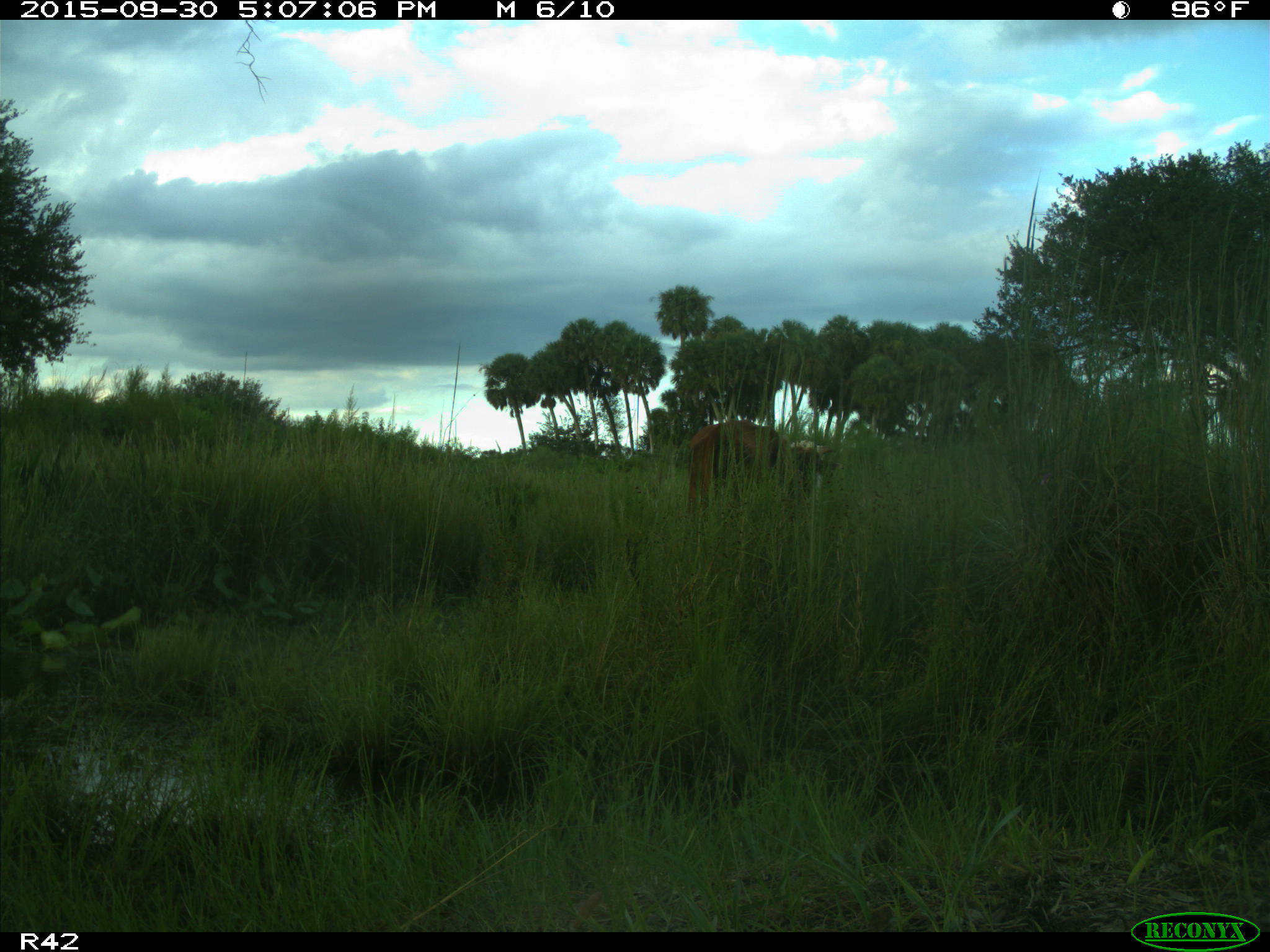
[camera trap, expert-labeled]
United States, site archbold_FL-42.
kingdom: Animalia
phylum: Chordata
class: Mammalia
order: Artiodactyla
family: Bovidae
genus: Bos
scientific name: Bos taurus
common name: domestic cow